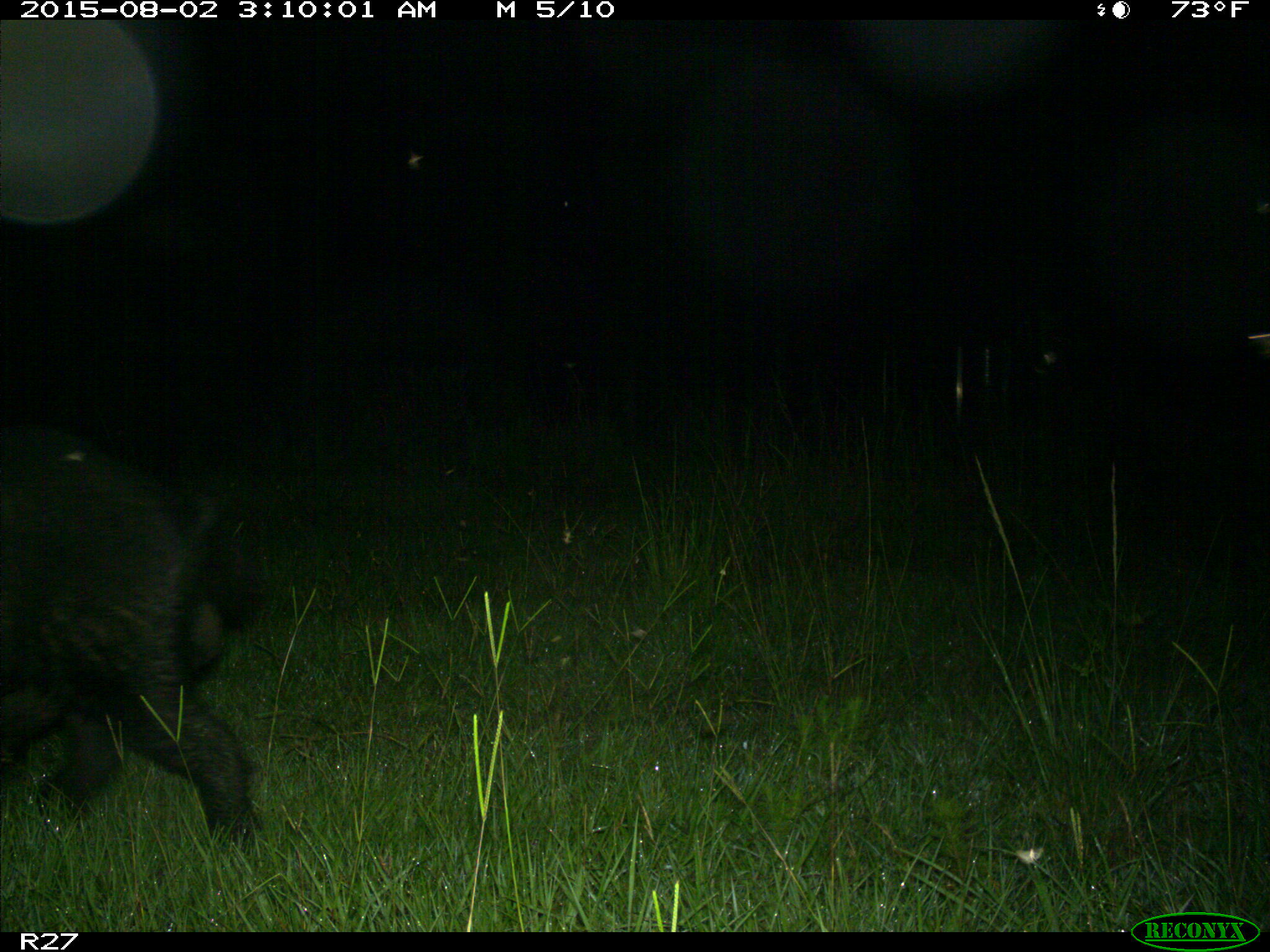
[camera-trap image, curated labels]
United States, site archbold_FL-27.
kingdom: Animalia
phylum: Chordata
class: Mammalia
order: Artiodactyla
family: Suidae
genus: Sus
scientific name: Sus scrofa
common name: wild boar